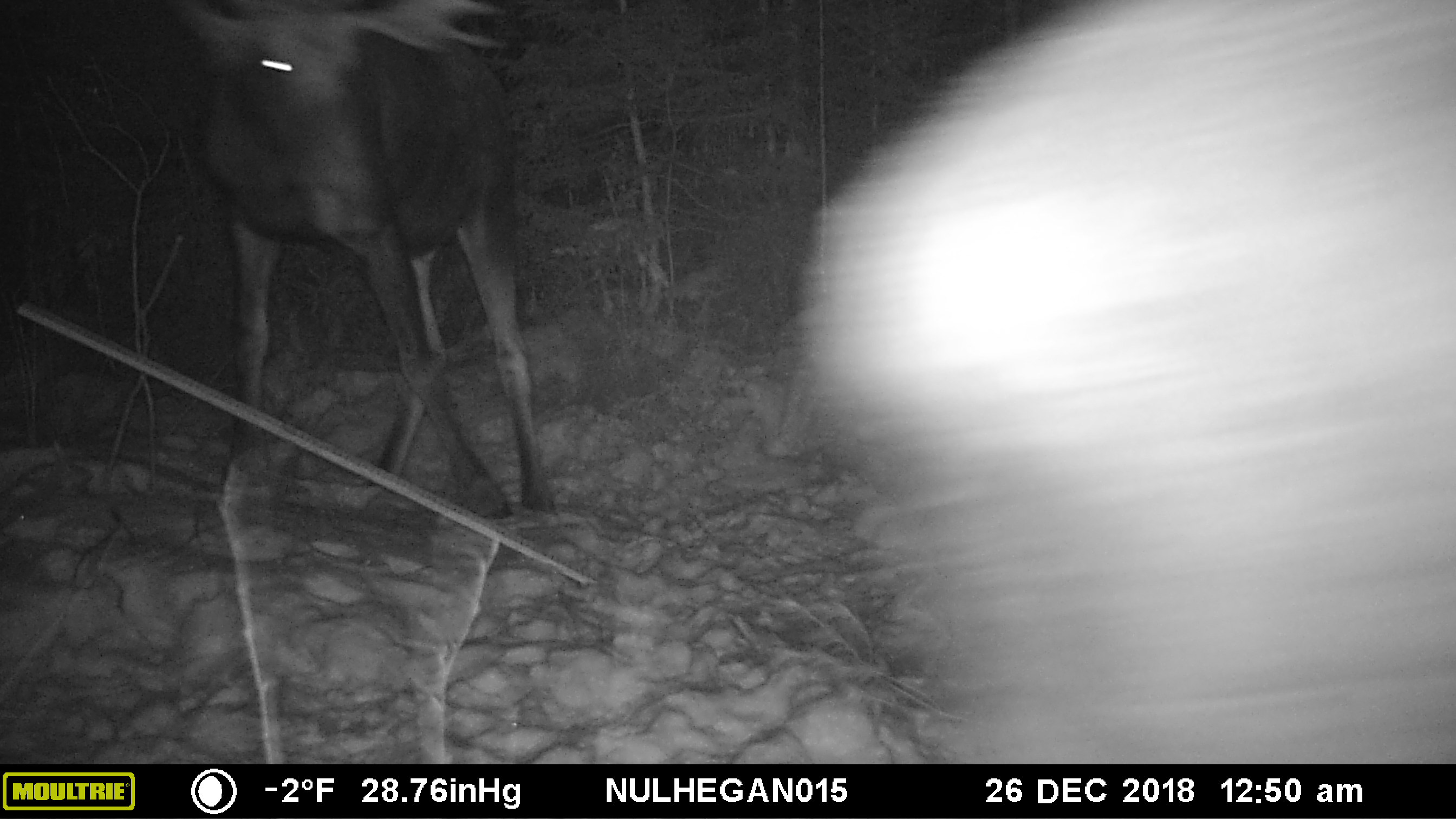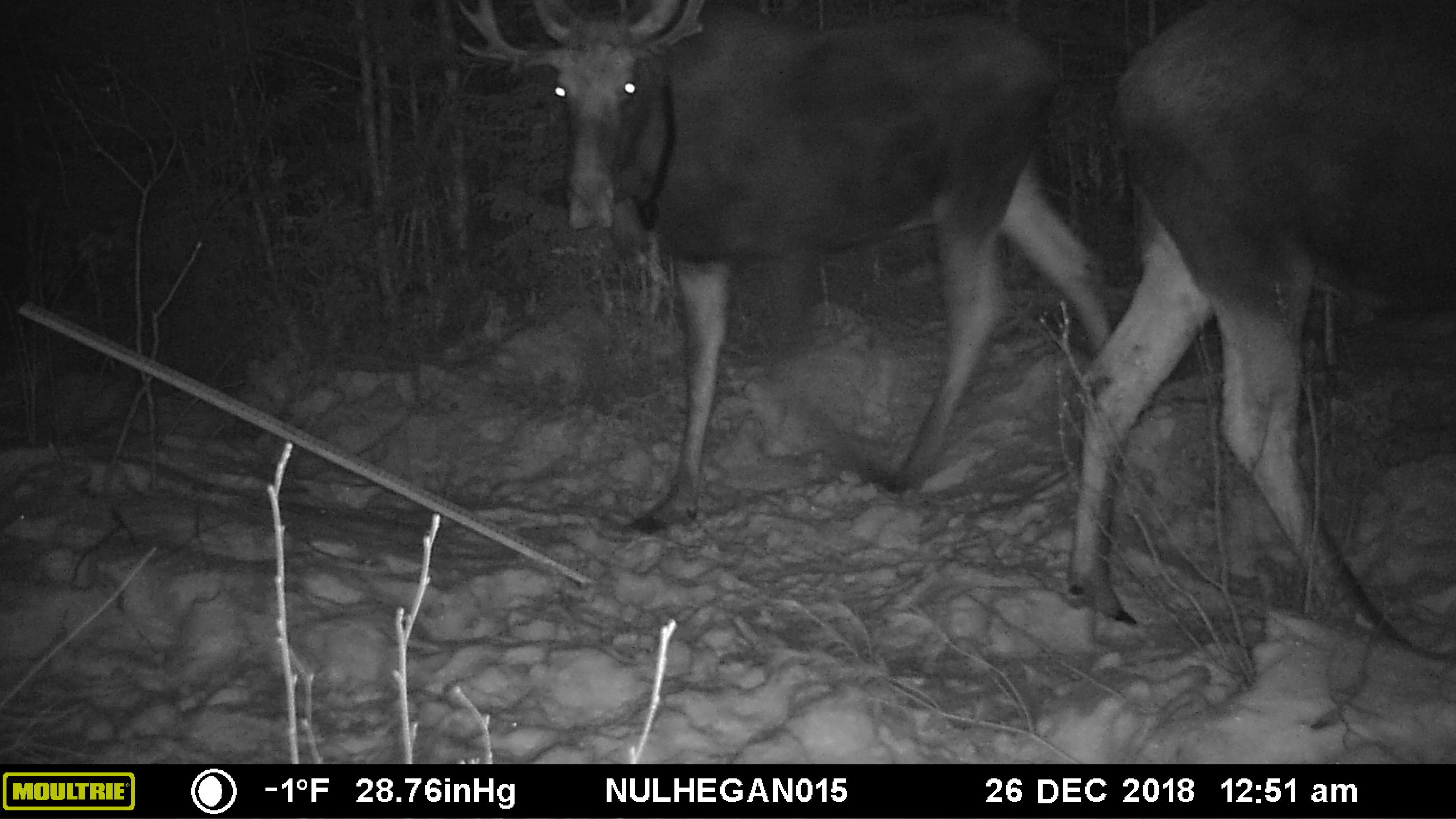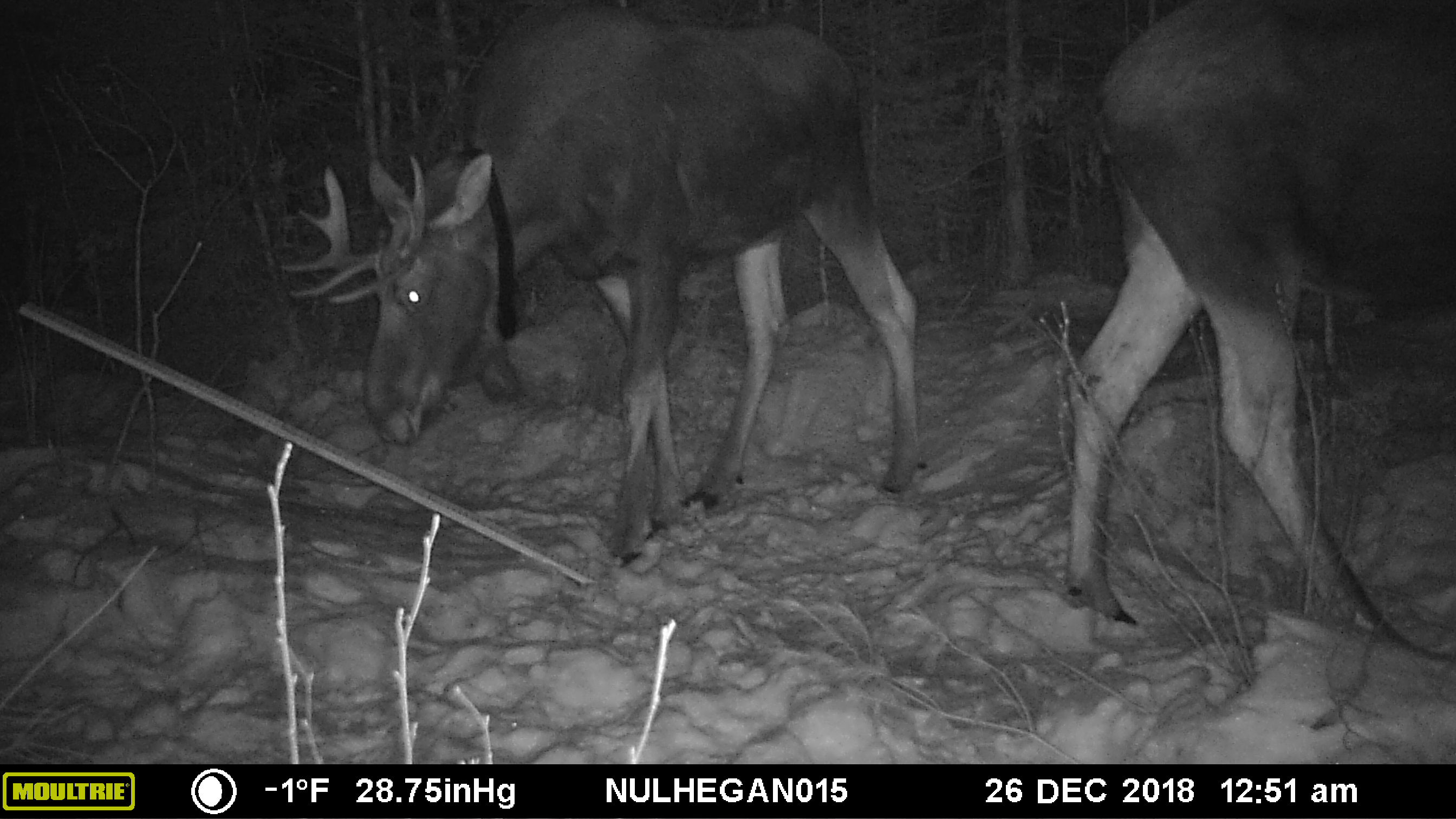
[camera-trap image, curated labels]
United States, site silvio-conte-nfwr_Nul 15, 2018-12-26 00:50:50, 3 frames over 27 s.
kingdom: Animalia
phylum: Chordata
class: Mammalia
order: Artiodactyla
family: Cervidae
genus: Alces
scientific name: Alces alces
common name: moose